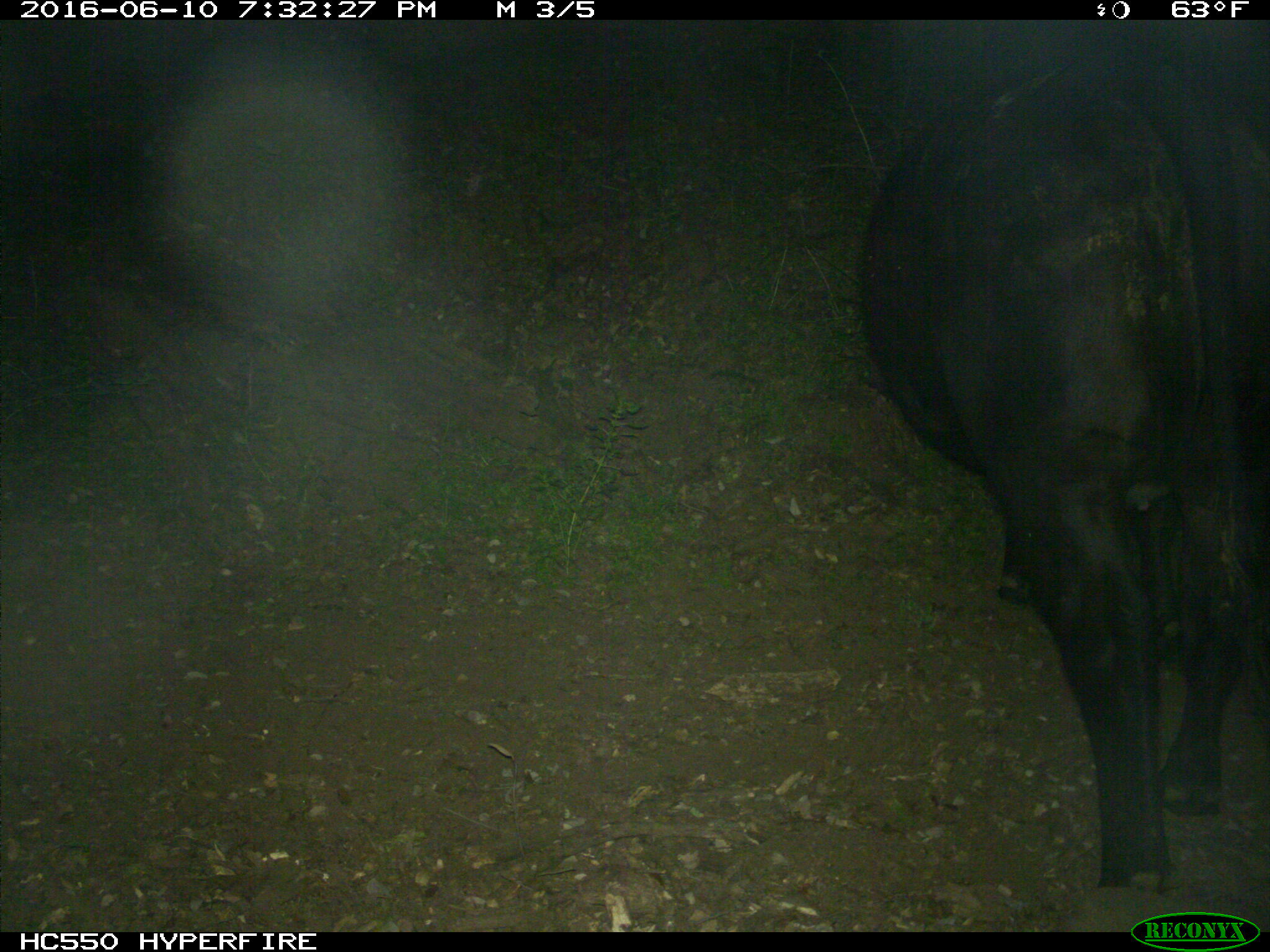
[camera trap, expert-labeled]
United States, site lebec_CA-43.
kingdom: Animalia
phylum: Chordata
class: Mammalia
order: Artiodactyla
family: Bovidae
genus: Bos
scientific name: Bos taurus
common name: domestic cow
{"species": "Bos taurus (domestic cow)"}